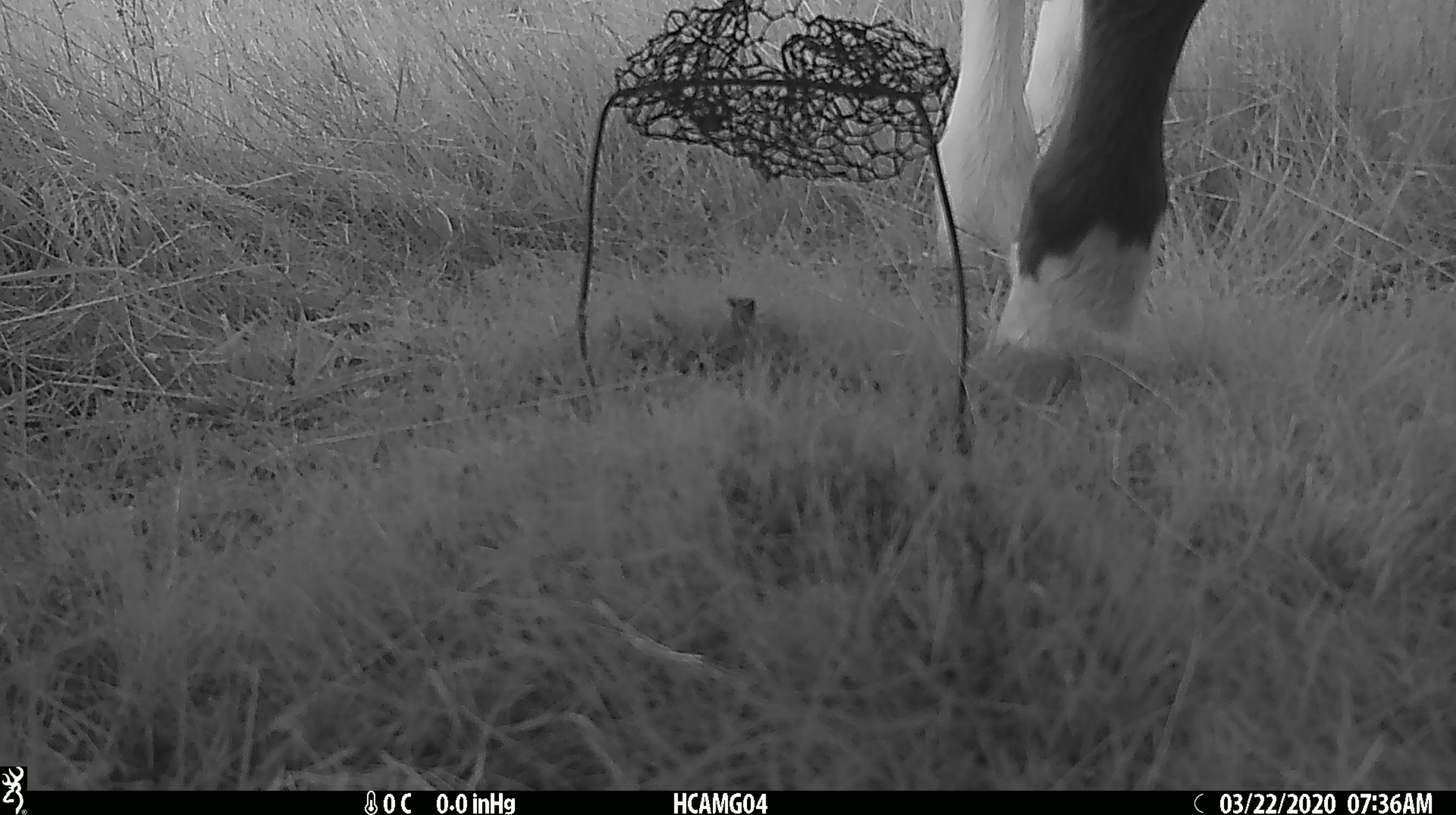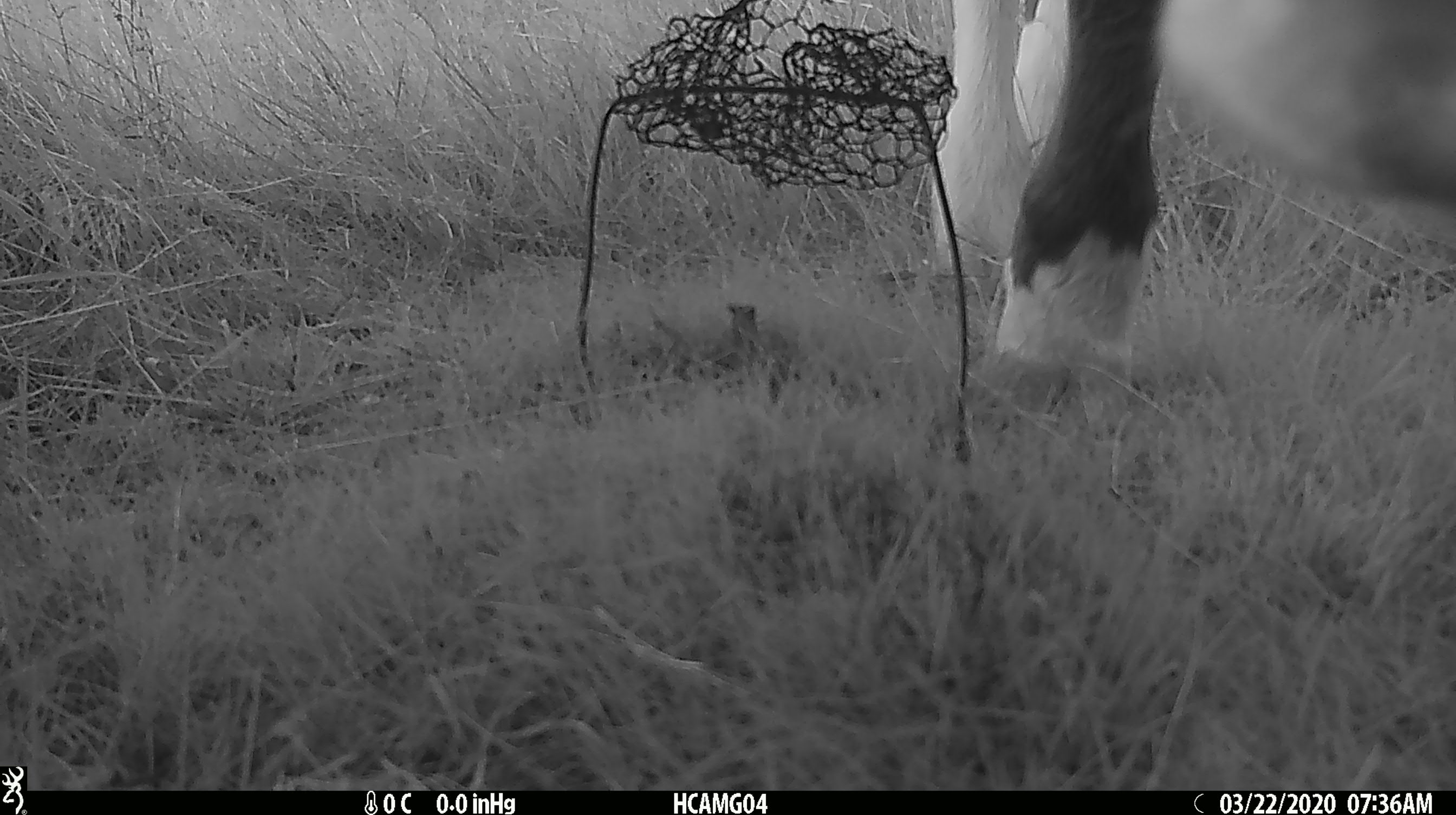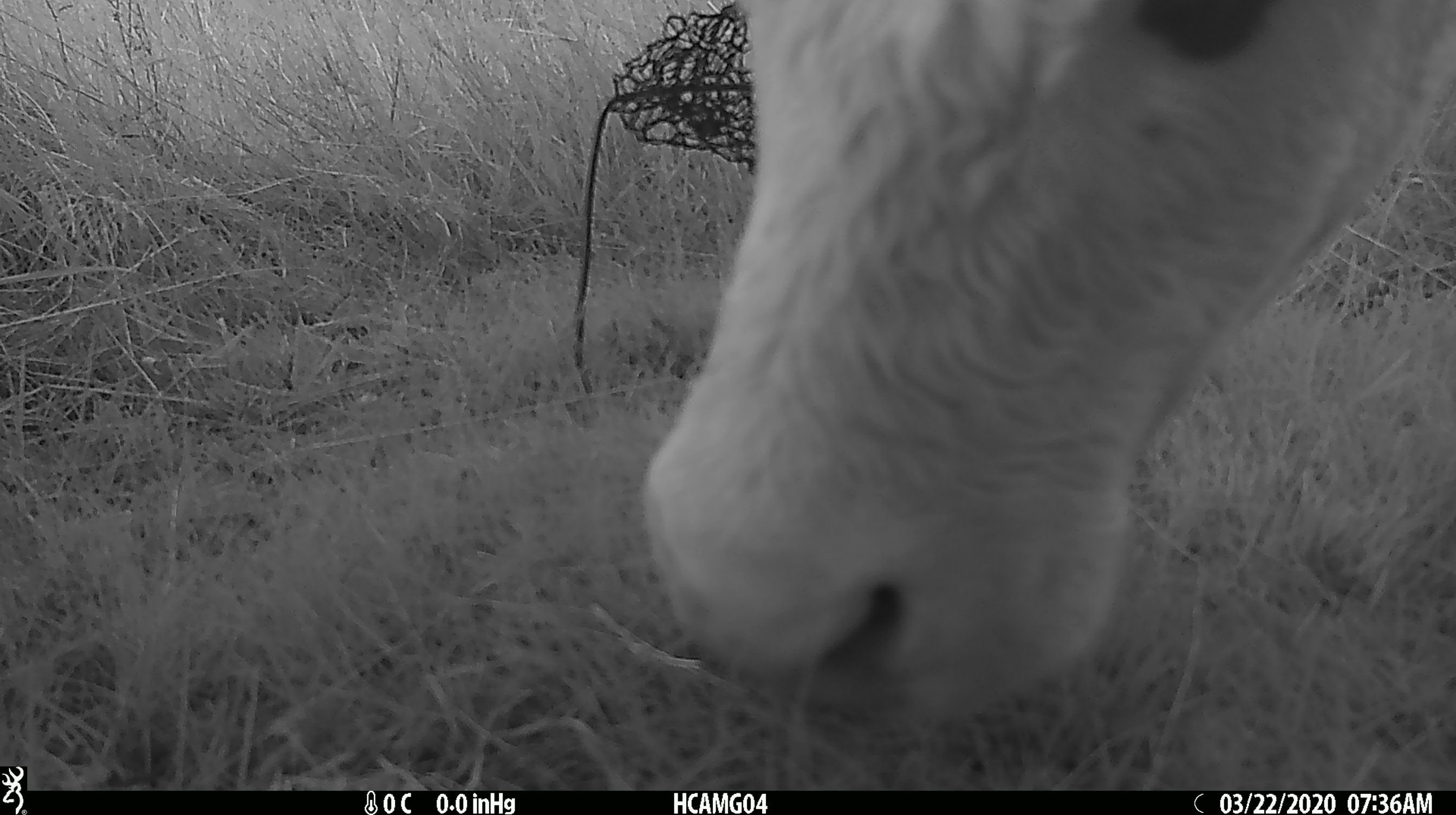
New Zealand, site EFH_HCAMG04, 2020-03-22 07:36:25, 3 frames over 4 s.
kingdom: Animalia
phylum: Chordata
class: Mammalia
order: Artiodactyla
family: Bovidae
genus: Bos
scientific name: Bos taurus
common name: domestic cow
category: cow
Cow (domestic cow) (Bos taurus).